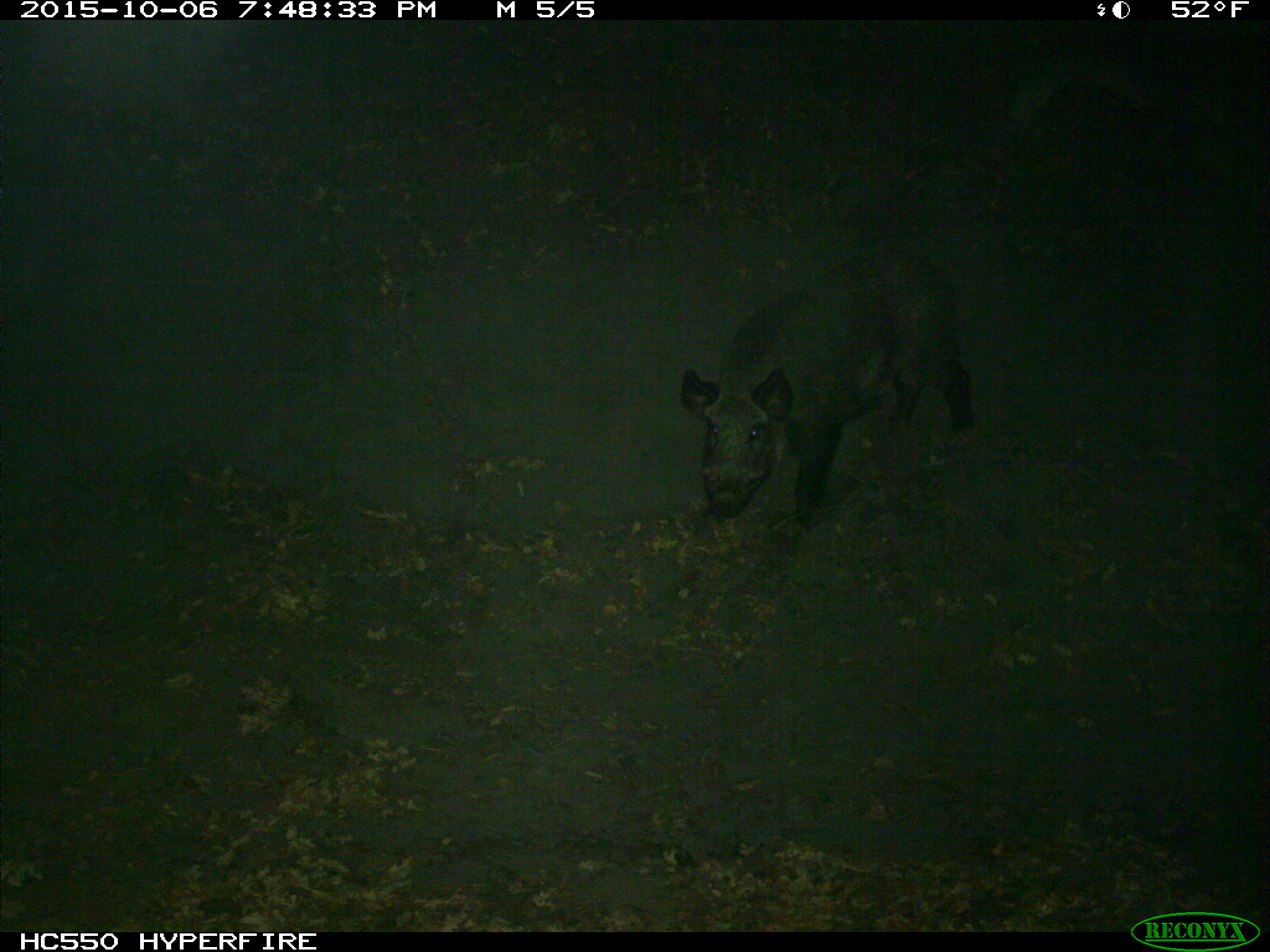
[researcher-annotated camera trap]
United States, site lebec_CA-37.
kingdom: Animalia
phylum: Chordata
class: Mammalia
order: Artiodactyla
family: Suidae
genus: Sus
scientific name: Sus scrofa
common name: wild boar